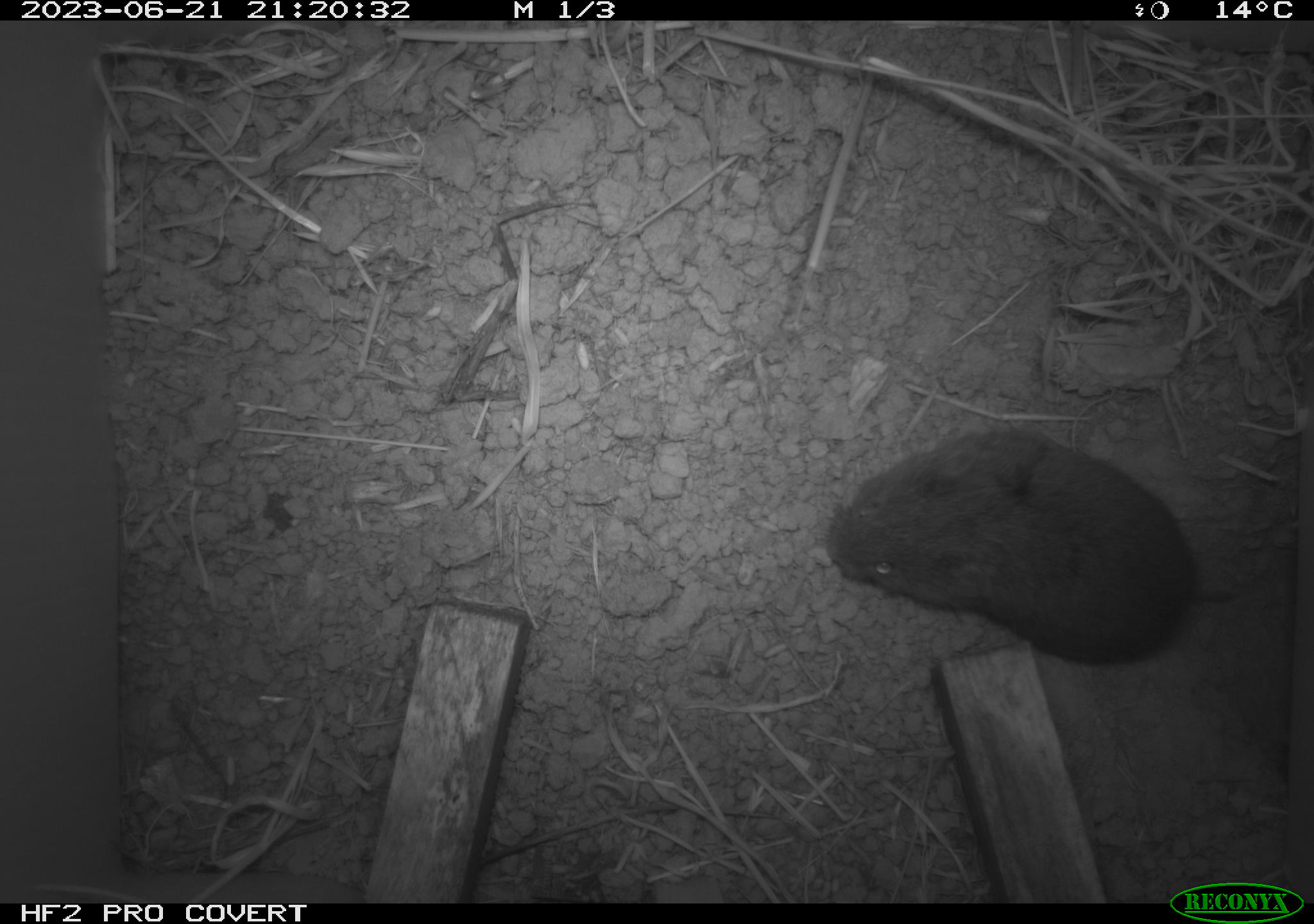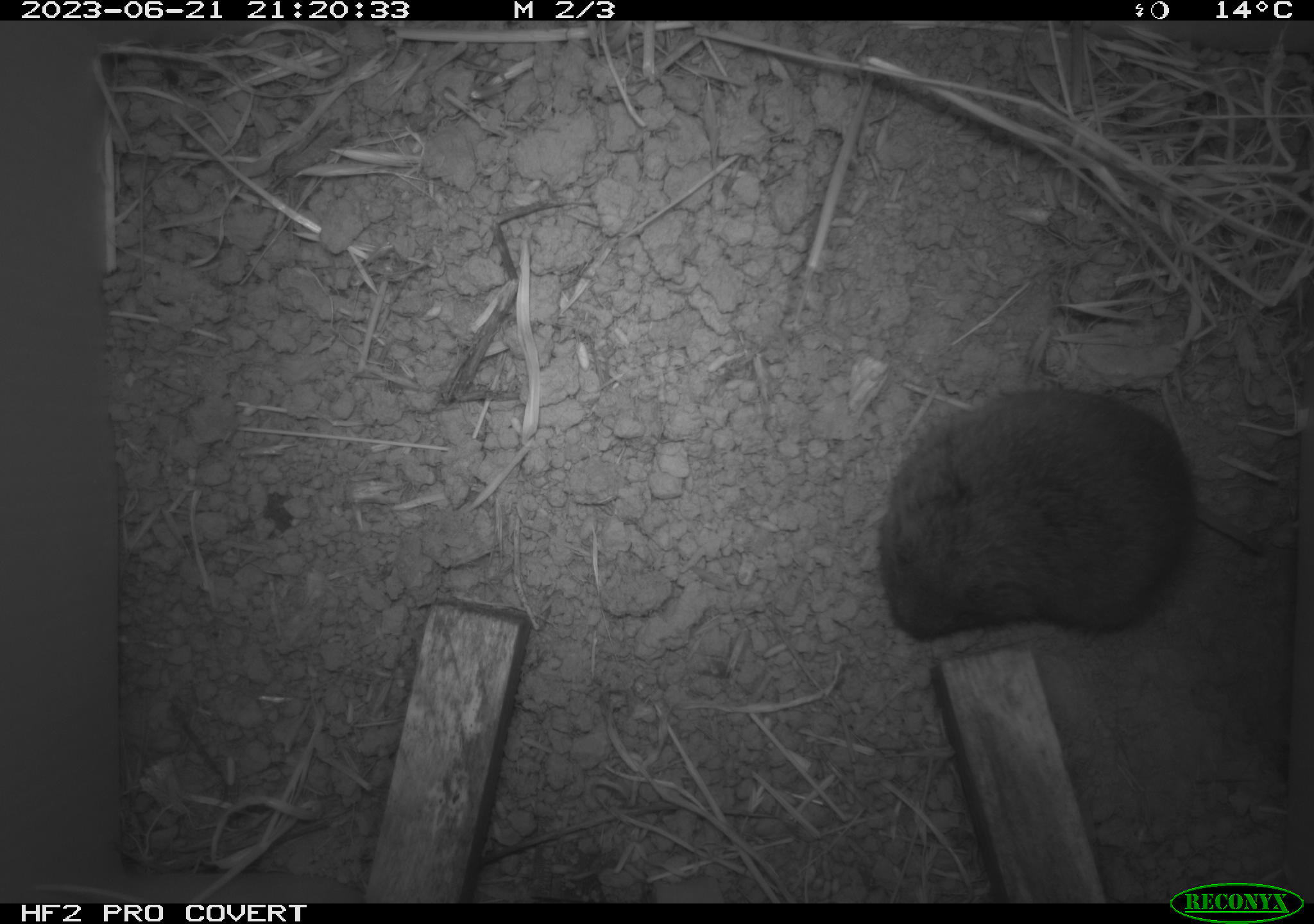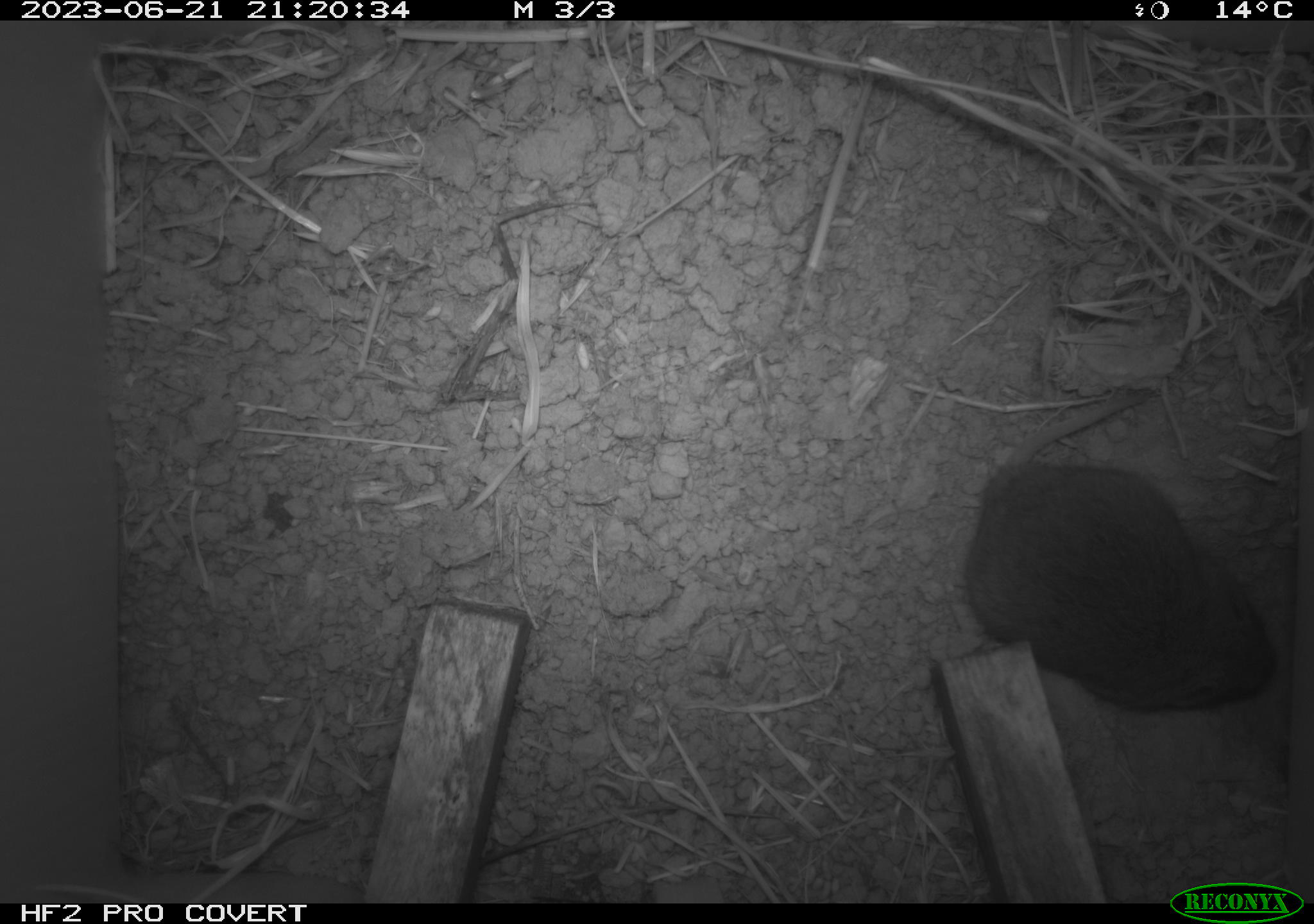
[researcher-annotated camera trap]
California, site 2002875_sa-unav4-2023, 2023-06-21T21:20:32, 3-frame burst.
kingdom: Animalia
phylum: Chordata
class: Mammalia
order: Rodentia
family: Cricetidae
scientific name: Arvicolinae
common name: voles, lemmings, and muskrats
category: arvicolinae subfamily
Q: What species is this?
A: Arvicolinae subfamily (voles, lemmings, and muskrats) (Arvicolinae).